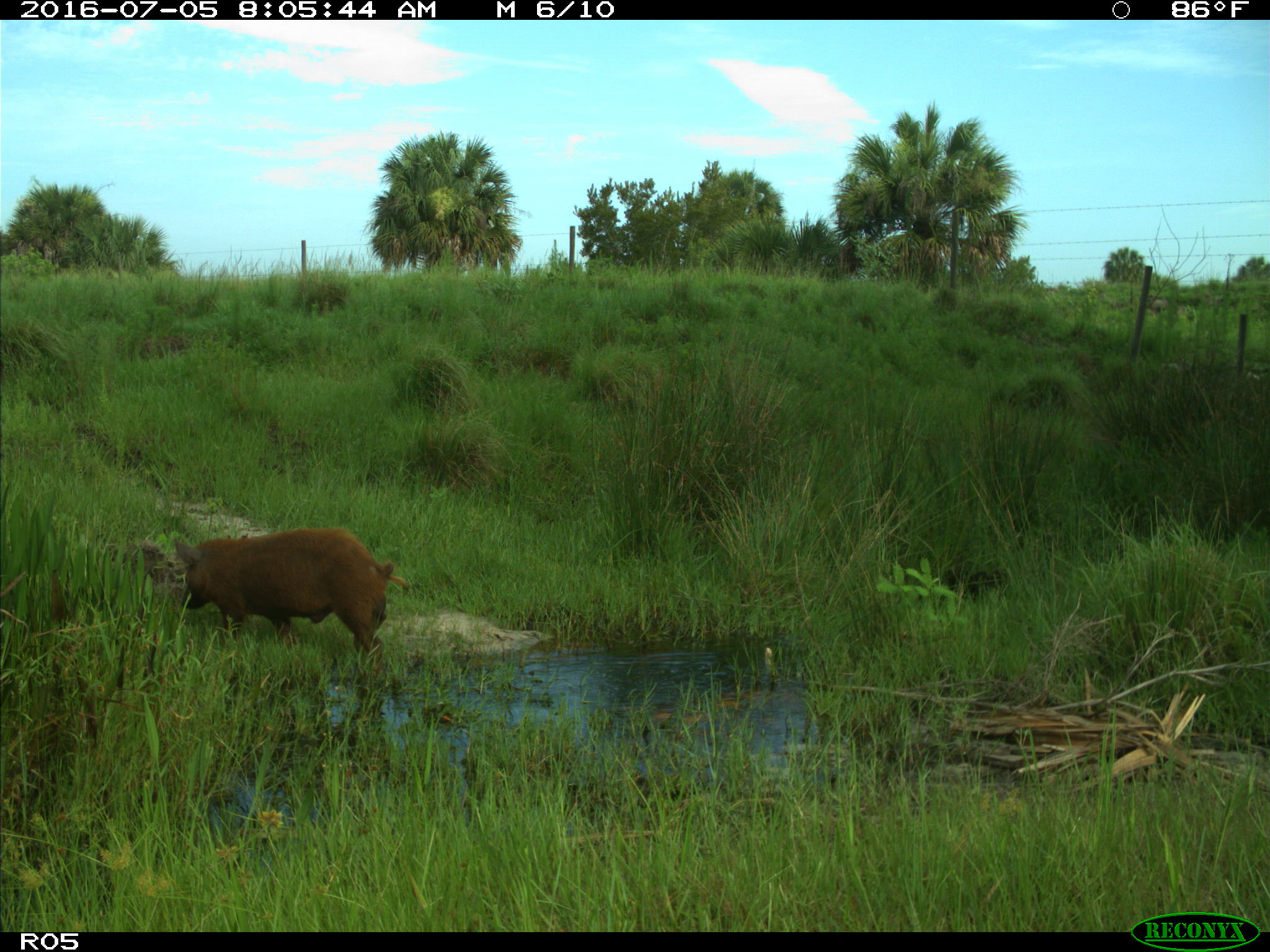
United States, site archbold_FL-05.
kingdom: Animalia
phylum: Chordata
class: Mammalia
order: Artiodactyla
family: Suidae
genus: Sus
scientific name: Sus scrofa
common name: wild boar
Sus scrofa (wild boar).